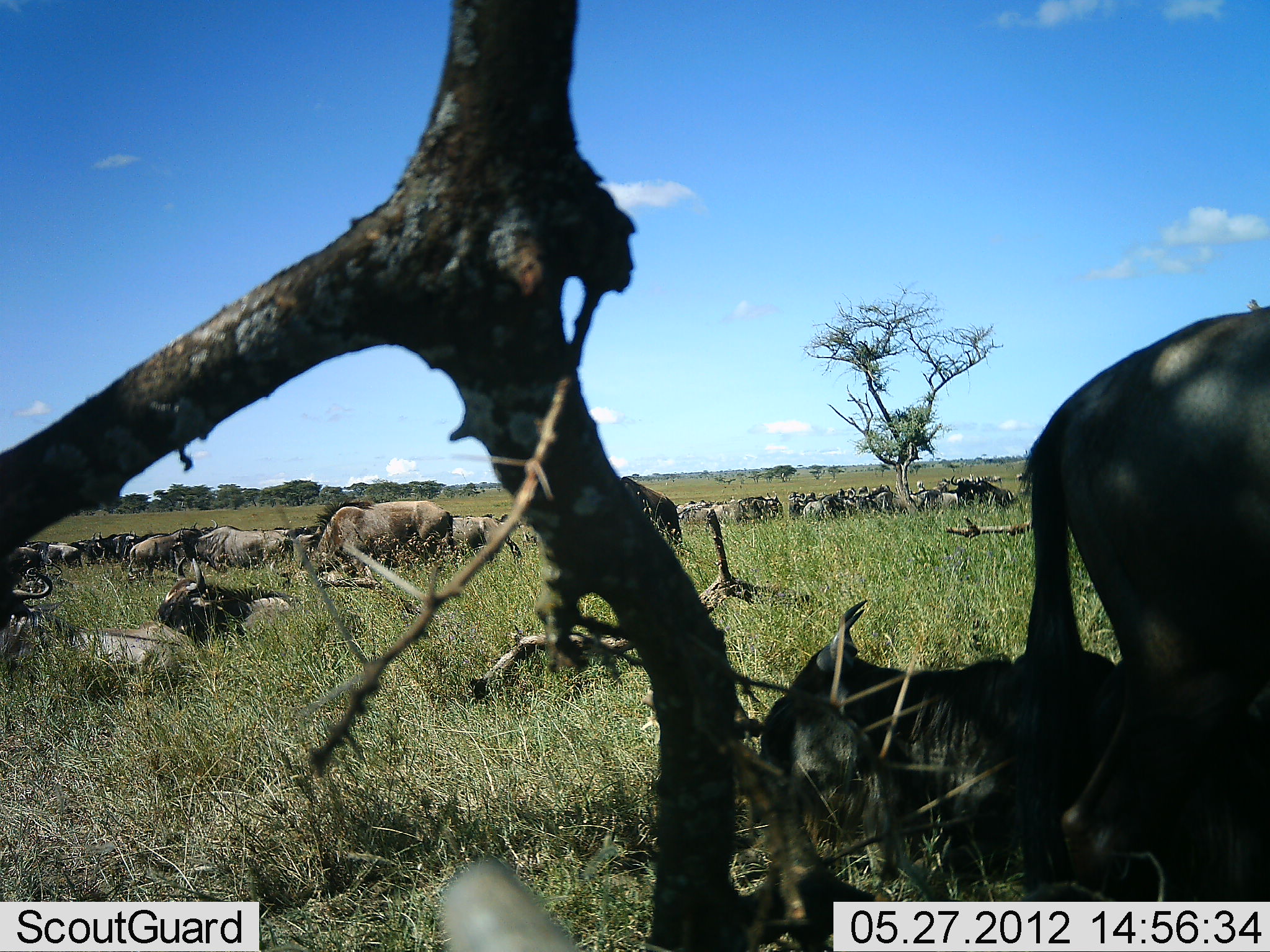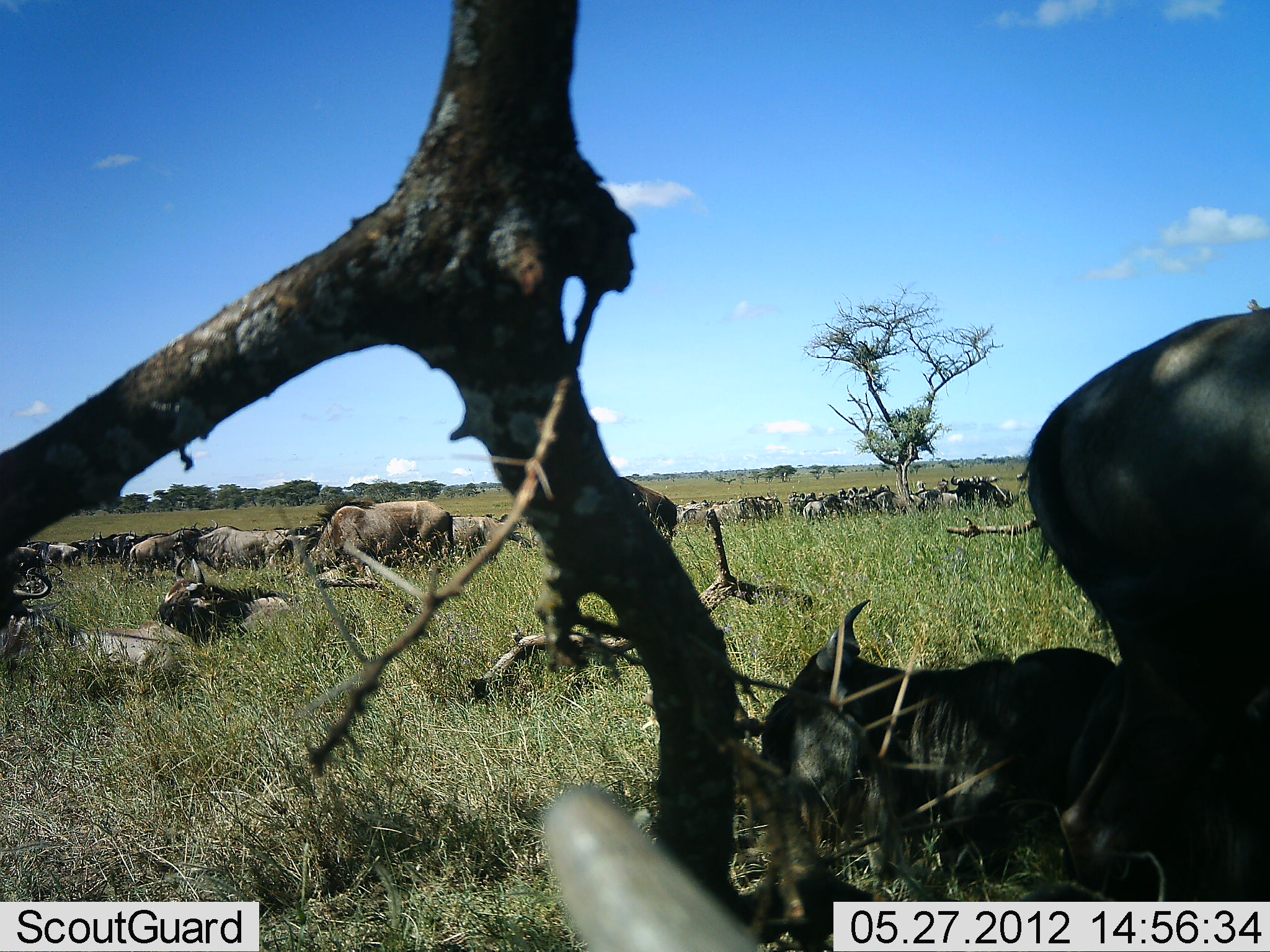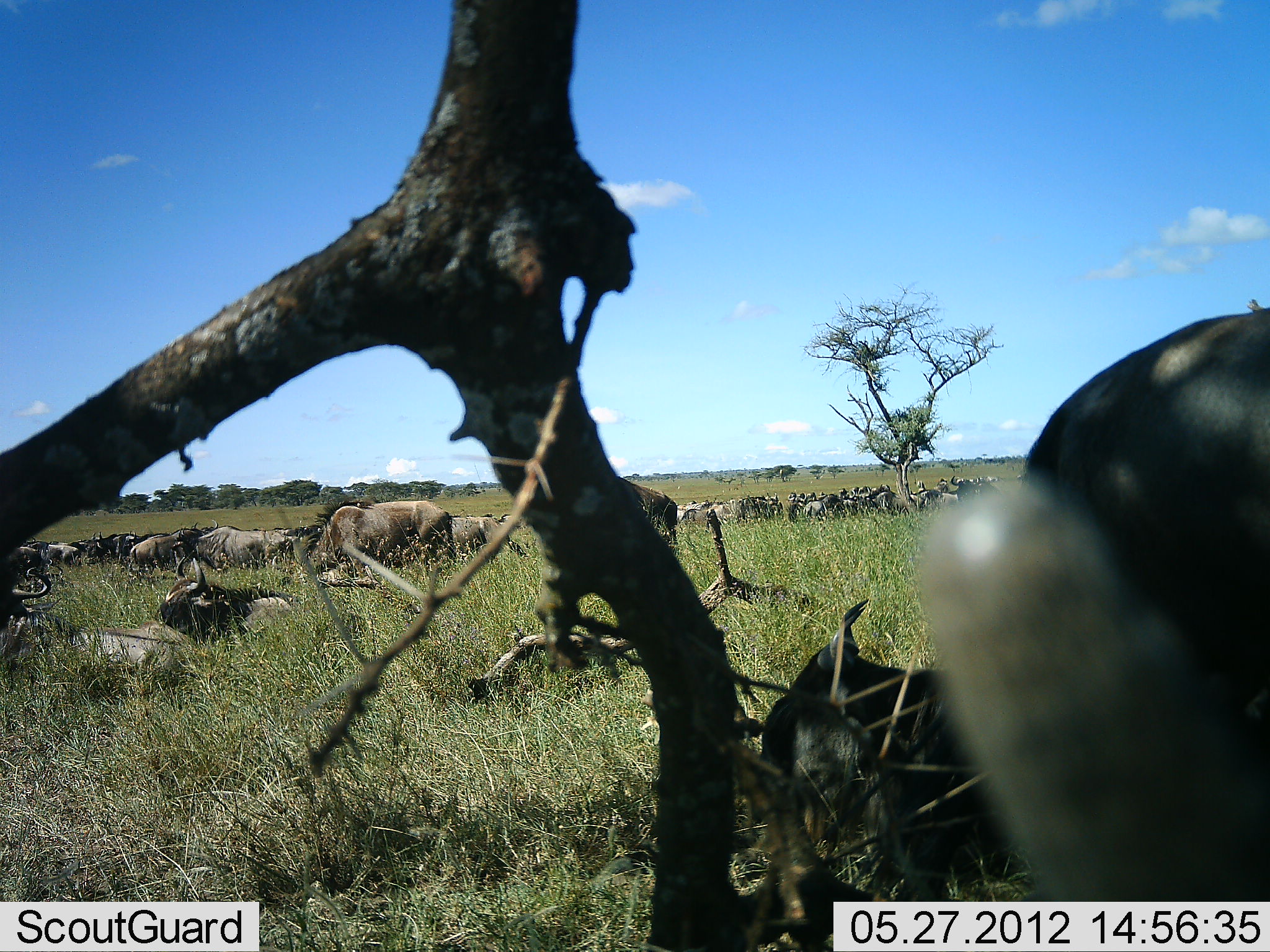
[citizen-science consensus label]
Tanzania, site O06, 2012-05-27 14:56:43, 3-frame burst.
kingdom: Animalia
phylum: Chordata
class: Mammalia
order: Artiodactyla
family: Bovidae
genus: Connochaetes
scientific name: Connochaetes taurinus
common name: blue wildebeest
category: wildebeest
Wildebeest (blue wildebeest) (Connochaetes taurinus), count 11-50. Behavior (volunteer vote fractions): standing 50%, resting 92%, moving 17%, interacting 8%. Young present (vote fraction): 0%. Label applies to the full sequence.